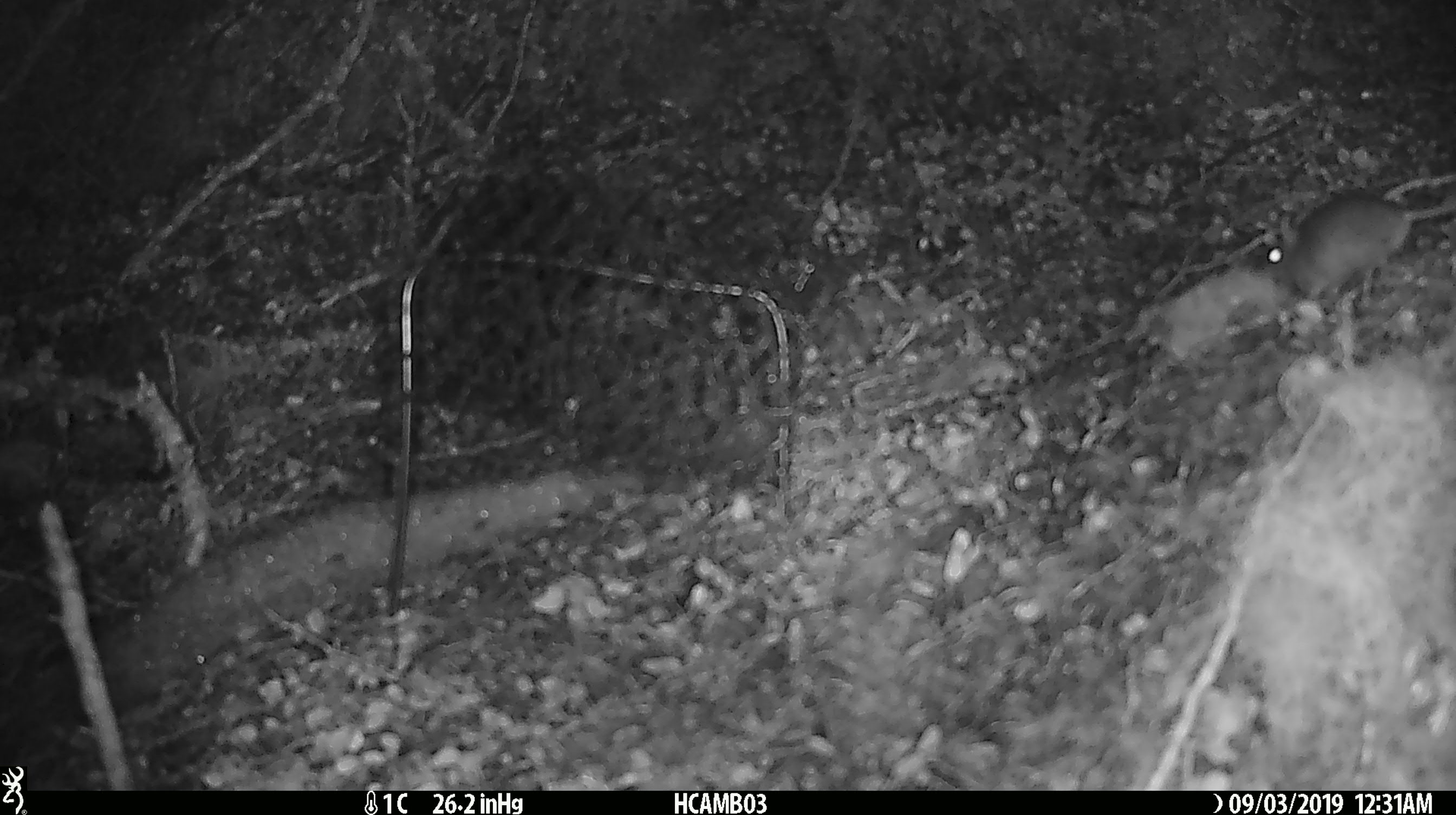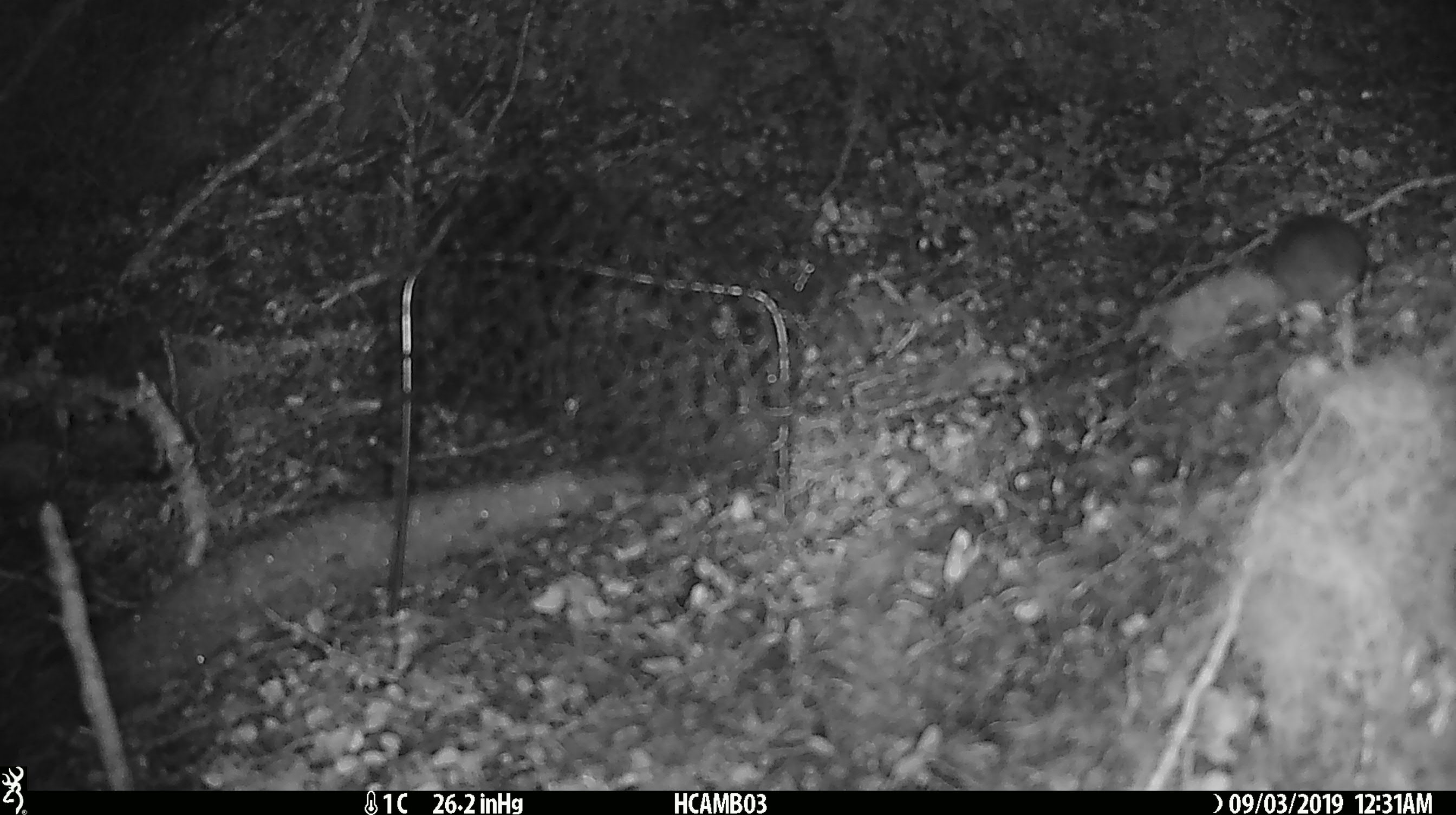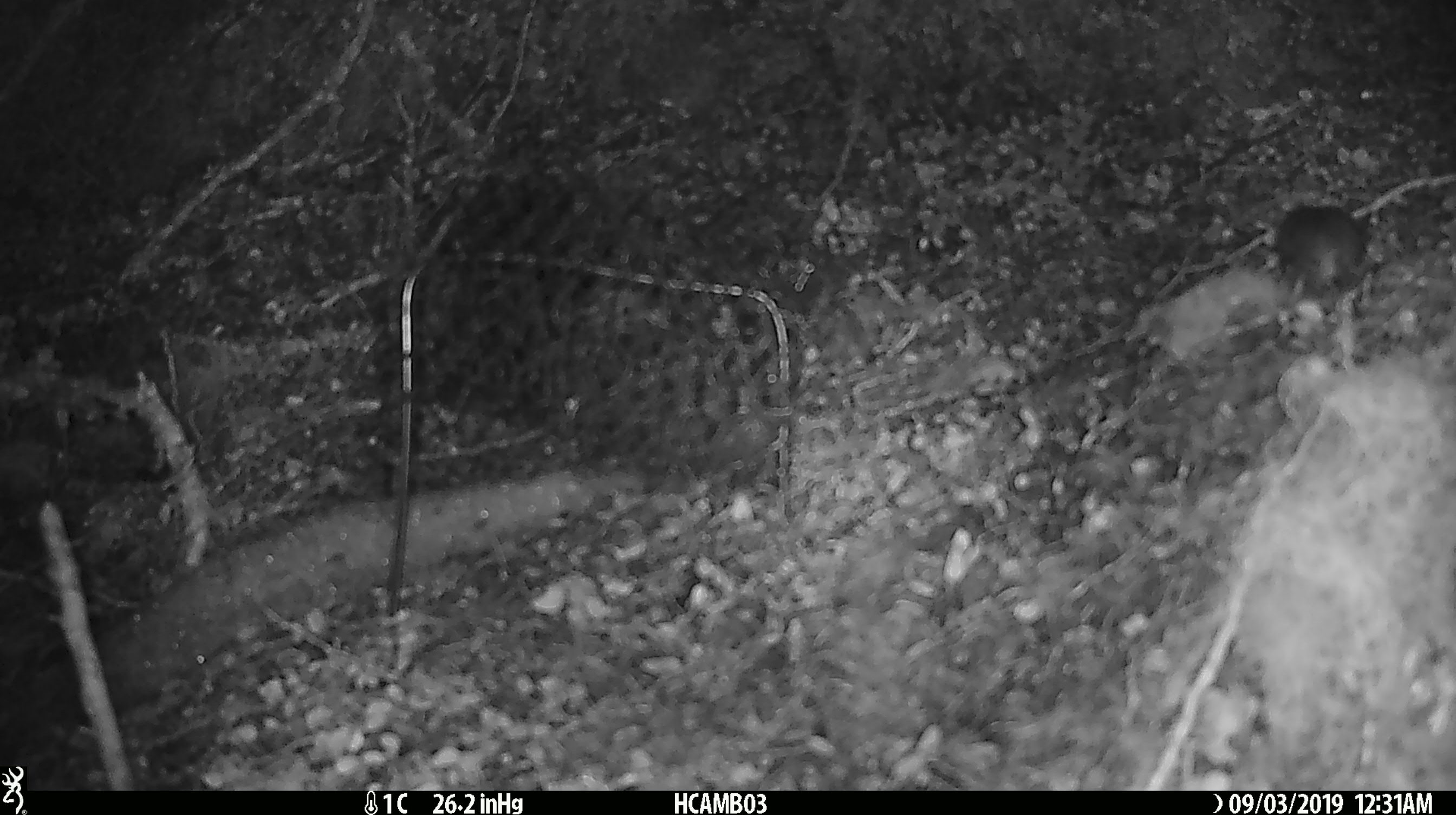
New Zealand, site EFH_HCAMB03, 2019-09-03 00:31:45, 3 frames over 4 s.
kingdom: Animalia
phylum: Chordata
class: Mammalia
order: Rodentia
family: Muridae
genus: Mus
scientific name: Mus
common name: mouse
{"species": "mouse (Mus)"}